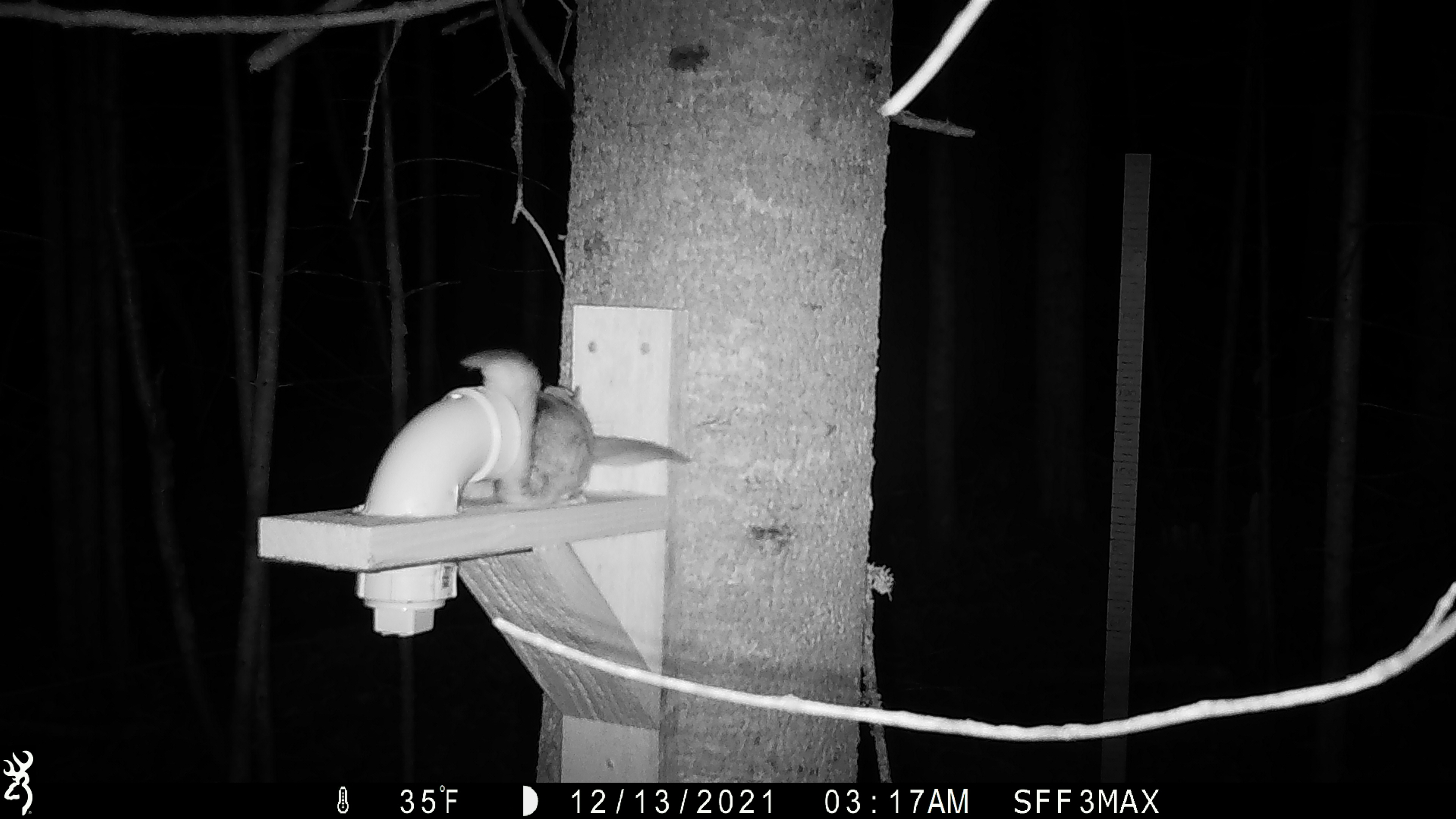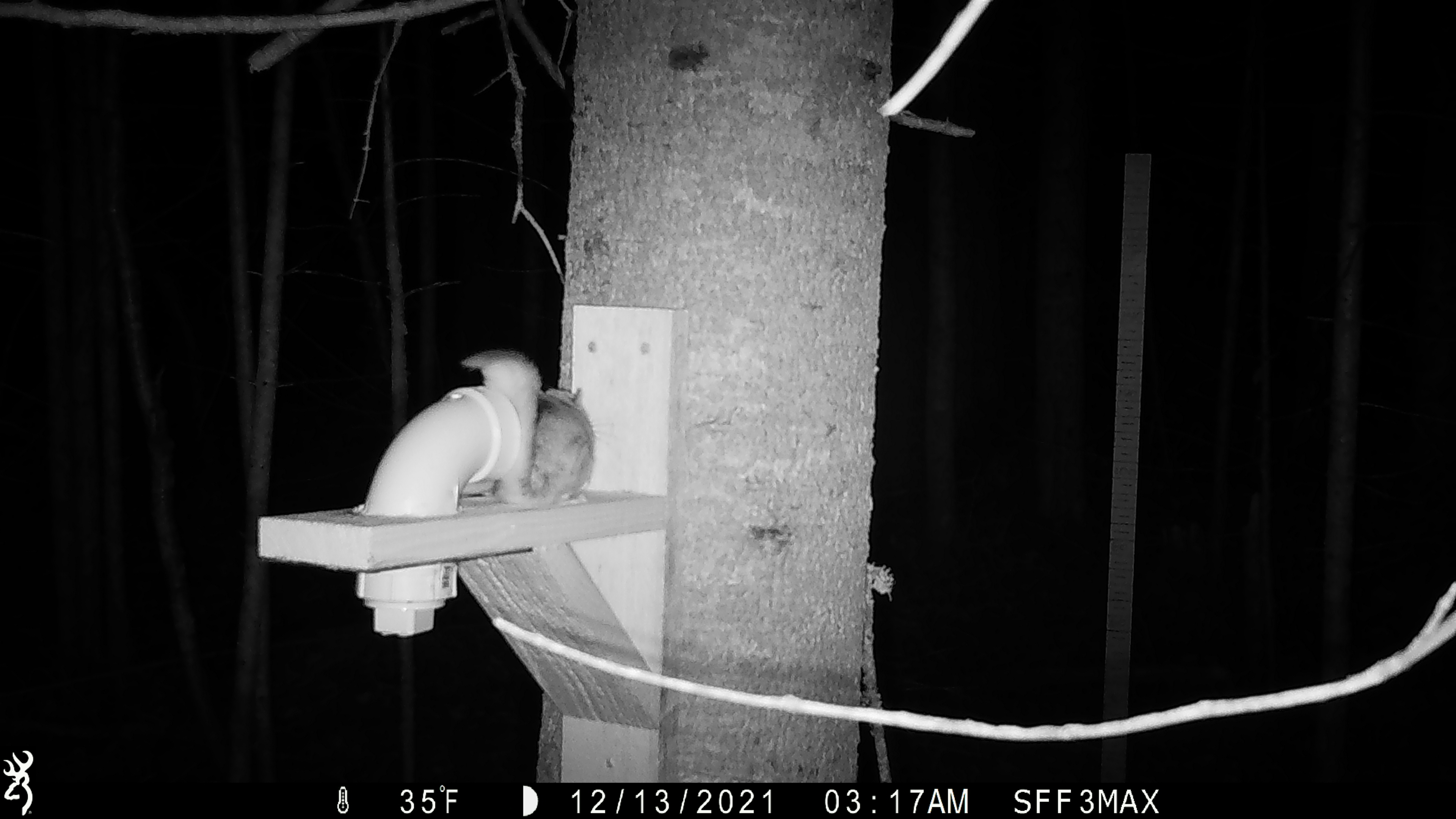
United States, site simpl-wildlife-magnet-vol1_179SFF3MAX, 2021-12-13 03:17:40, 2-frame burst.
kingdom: Animalia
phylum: Chordata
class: Mammalia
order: Rodentia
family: Sciuridae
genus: Glaucomys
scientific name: Glaucomys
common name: flying squirrel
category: flying squirrel sp.